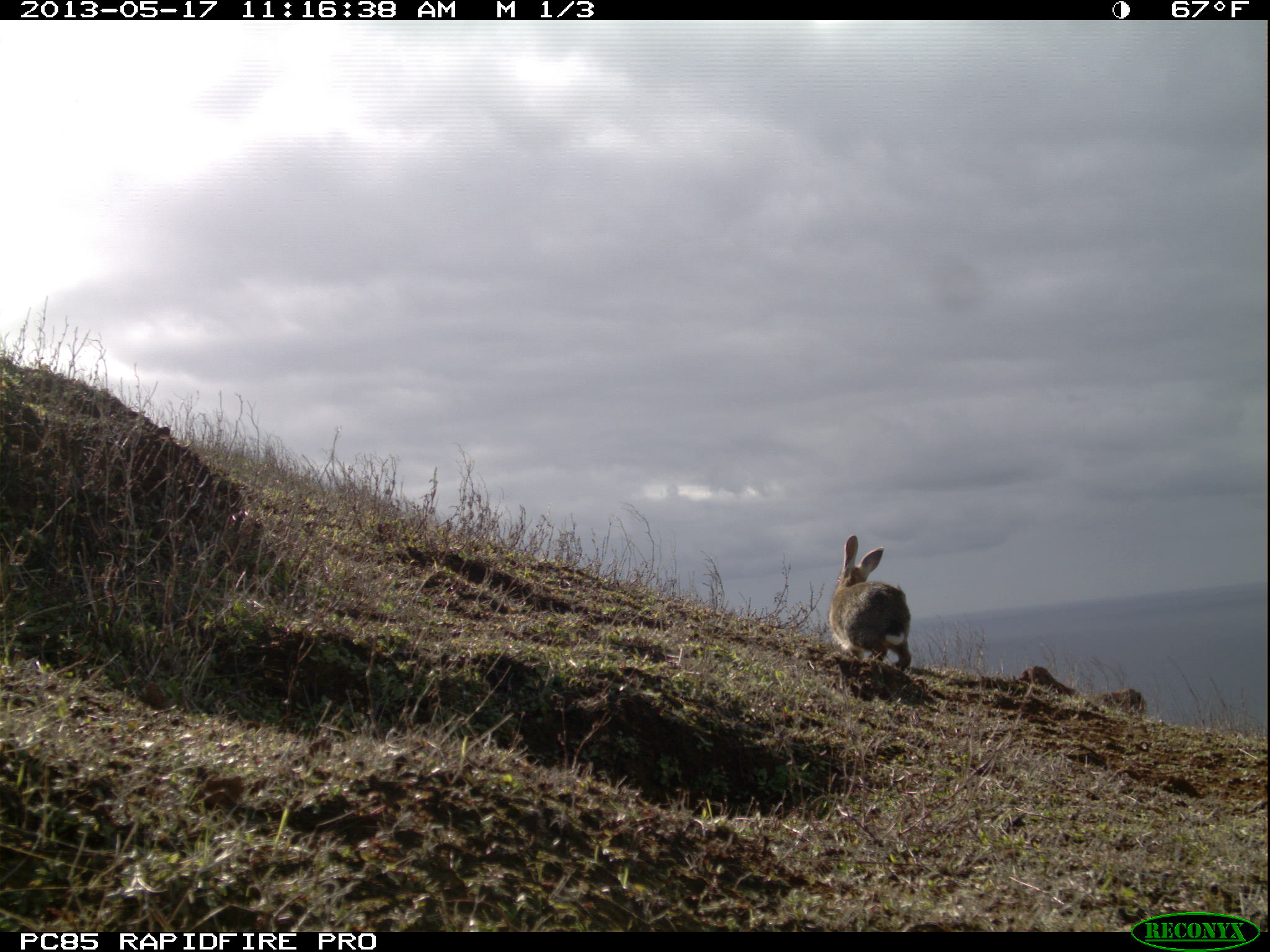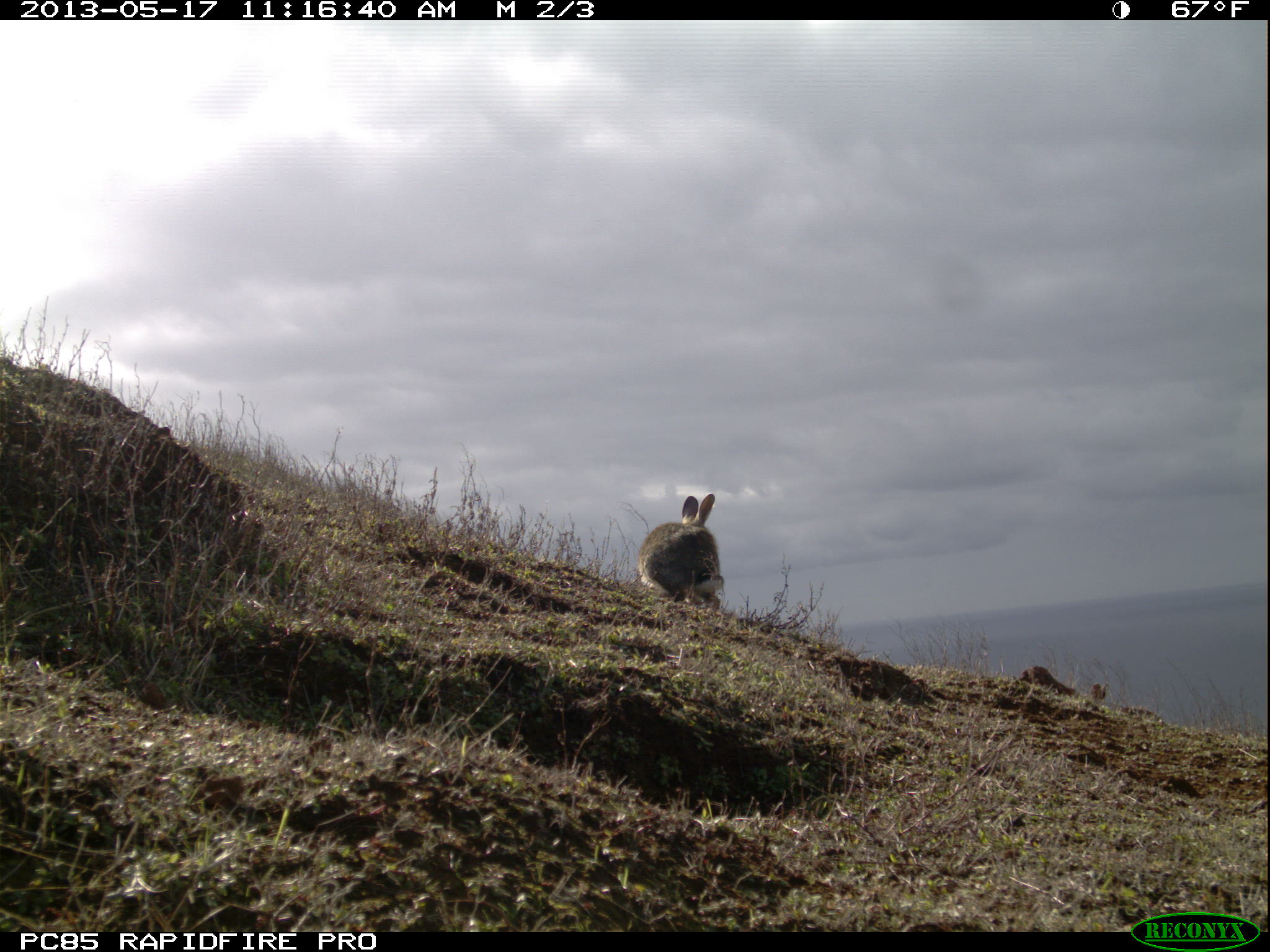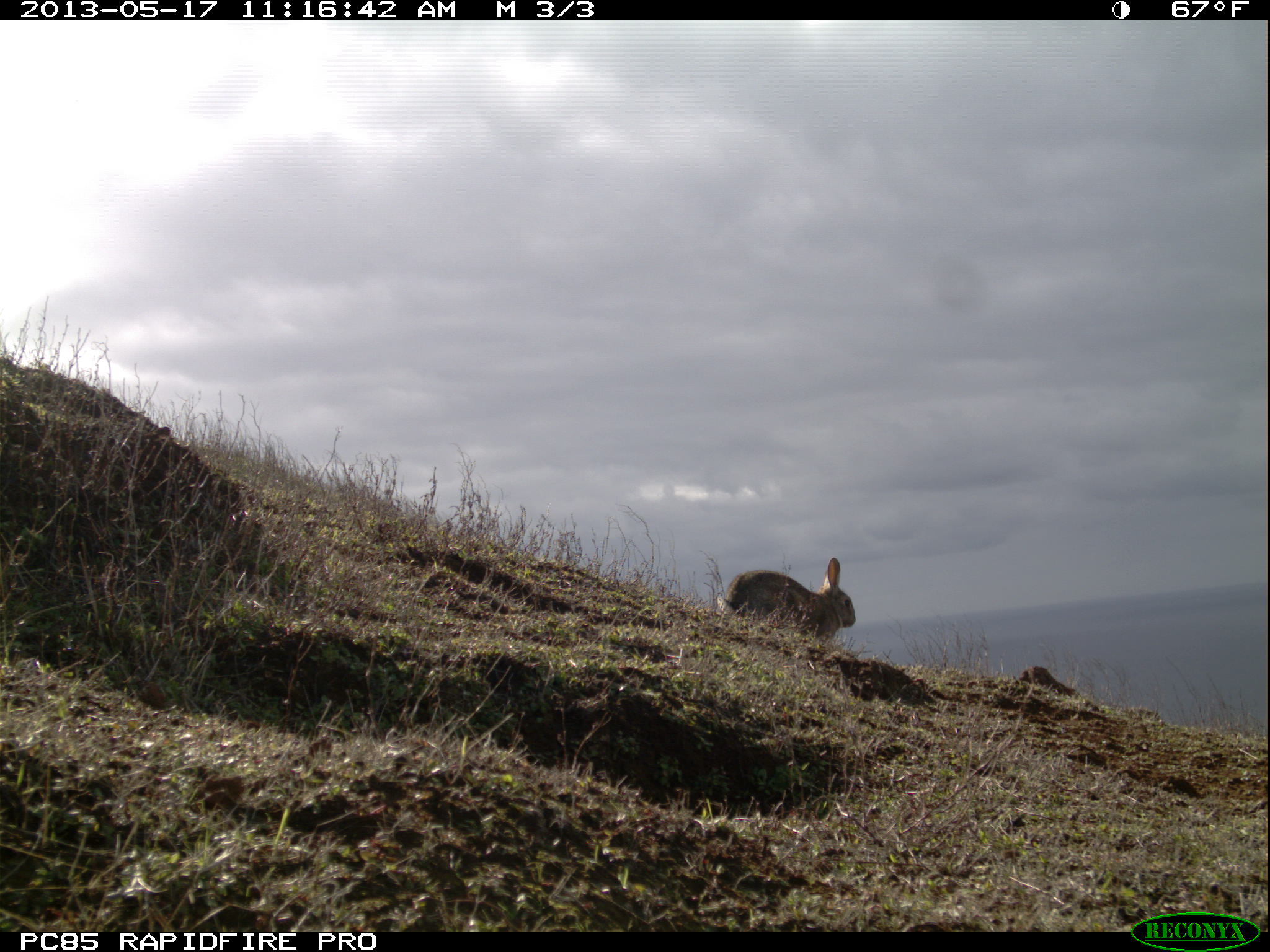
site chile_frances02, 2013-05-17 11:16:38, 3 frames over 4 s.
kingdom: Animalia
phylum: Chordata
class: Mammalia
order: Lagomorpha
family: Leporidae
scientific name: Leporidae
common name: rabbits and hares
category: rabbit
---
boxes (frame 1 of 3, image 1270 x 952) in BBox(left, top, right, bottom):
rabbit: BBox(825, 534, 912, 676)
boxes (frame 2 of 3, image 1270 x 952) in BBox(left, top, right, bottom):
rabbit: BBox(631, 493, 724, 614); BBox(1085, 674, 1163, 726)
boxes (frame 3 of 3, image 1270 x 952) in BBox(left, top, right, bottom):
rabbit: BBox(717, 557, 854, 653)